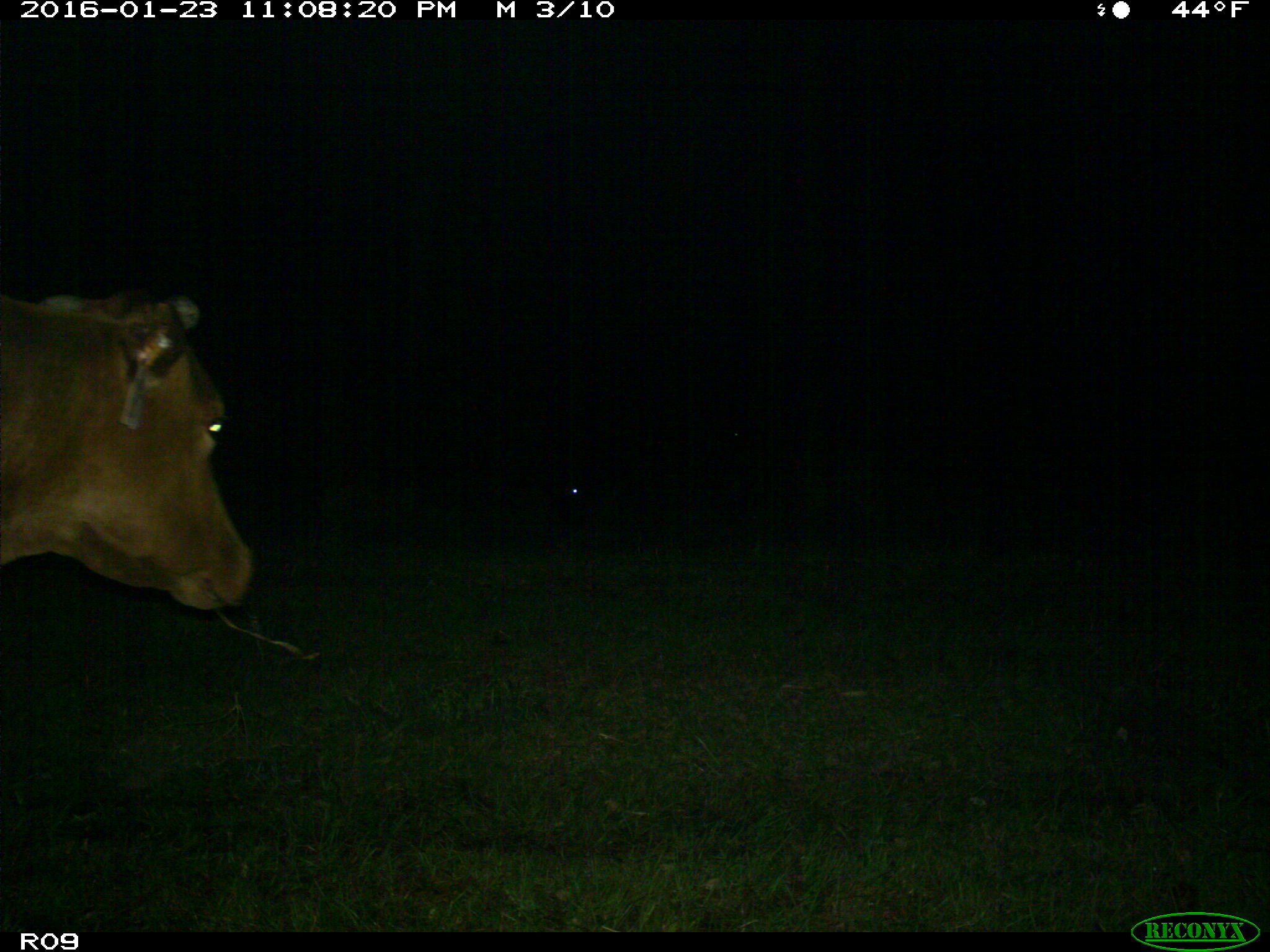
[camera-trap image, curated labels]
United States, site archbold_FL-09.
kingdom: Animalia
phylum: Chordata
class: Mammalia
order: Artiodactyla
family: Bovidae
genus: Bos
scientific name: Bos taurus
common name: domestic cow